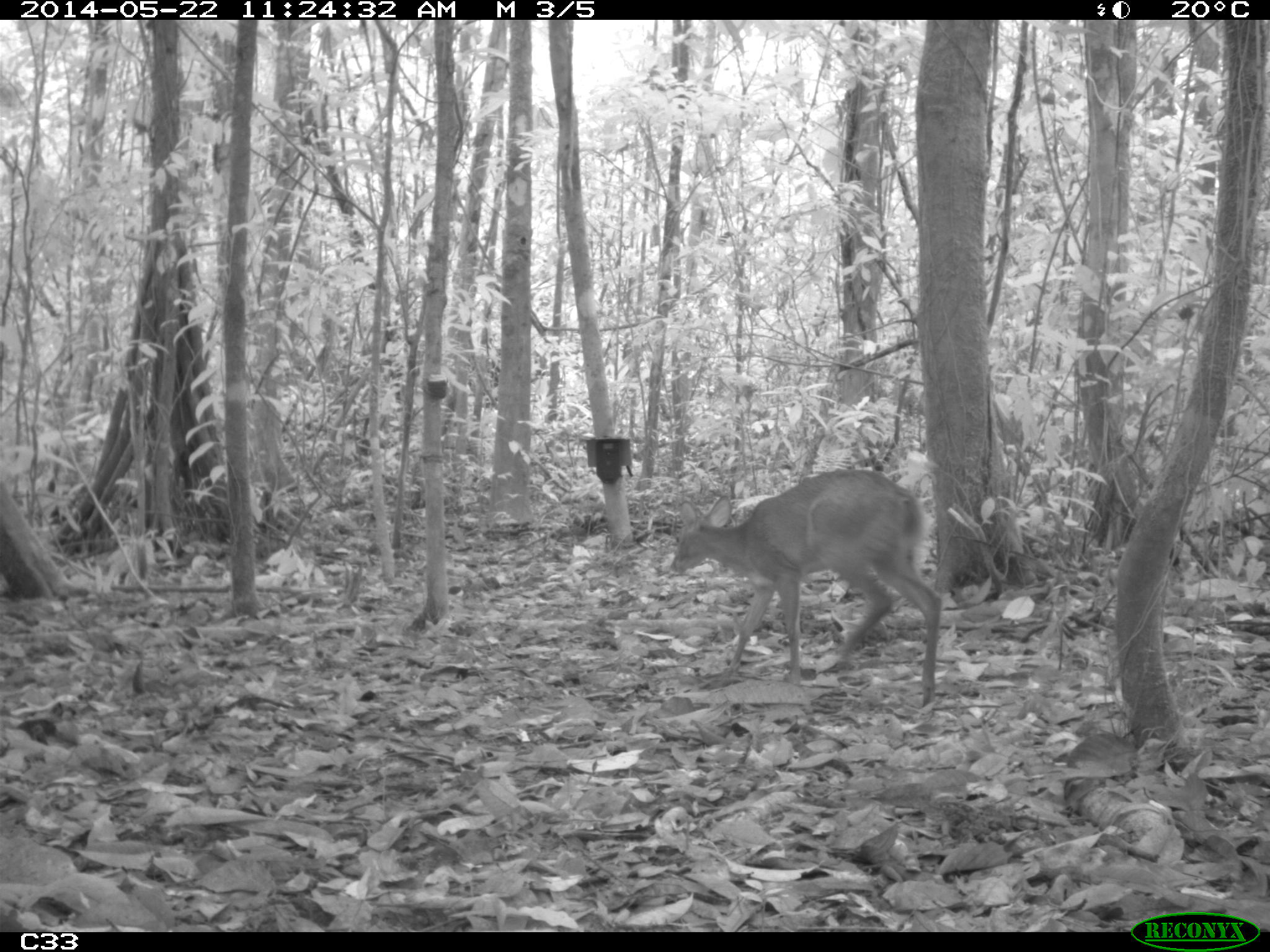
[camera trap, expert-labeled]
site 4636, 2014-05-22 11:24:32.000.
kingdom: Animalia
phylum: Chordata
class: Mammalia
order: Artiodactyla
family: Cervidae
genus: Mazama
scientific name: Mazama gouazoubira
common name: gray brocket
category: mazama gouazaoubira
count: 1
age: juvenile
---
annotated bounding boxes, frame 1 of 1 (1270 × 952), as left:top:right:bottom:
mazama gouazaoubira: 669:470:941:708